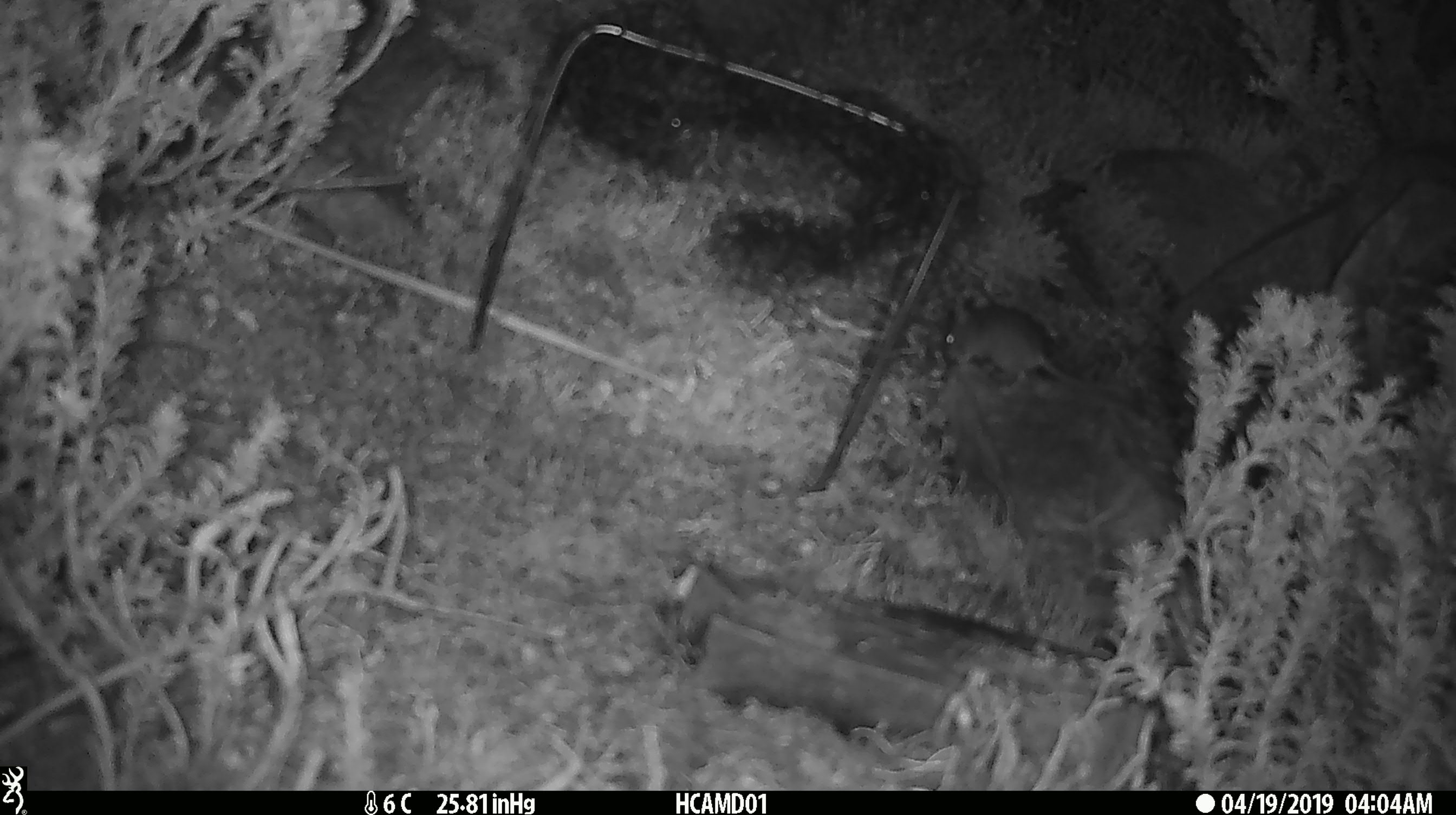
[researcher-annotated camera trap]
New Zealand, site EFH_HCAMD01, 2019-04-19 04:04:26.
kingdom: Animalia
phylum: Chordata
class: Mammalia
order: Rodentia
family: Muridae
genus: Mus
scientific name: Mus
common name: mouse